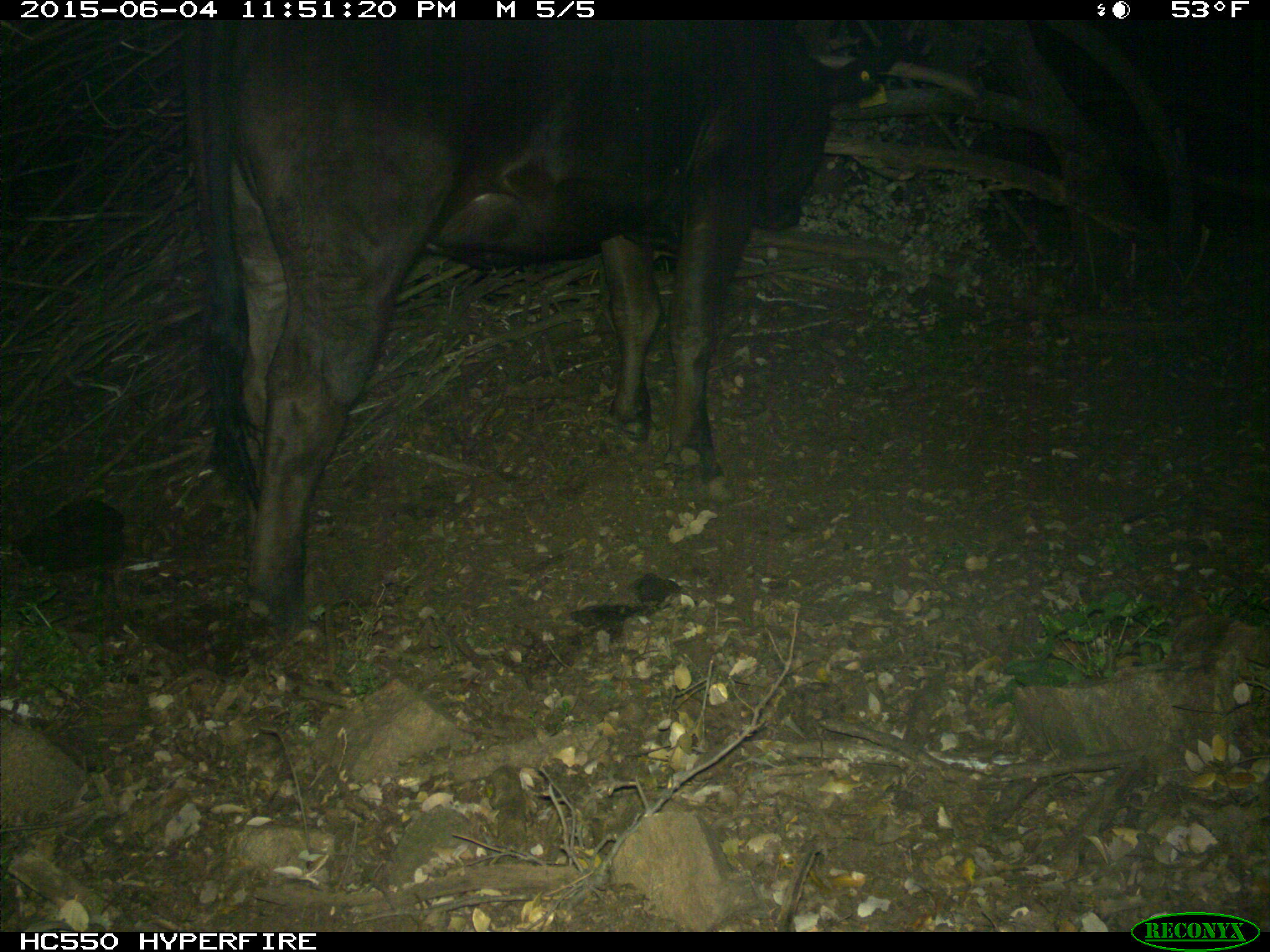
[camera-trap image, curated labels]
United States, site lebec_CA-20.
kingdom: Animalia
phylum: Chordata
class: Mammalia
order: Artiodactyla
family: Bovidae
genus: Bos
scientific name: Bos taurus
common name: domestic cow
Bos taurus (domestic cow).